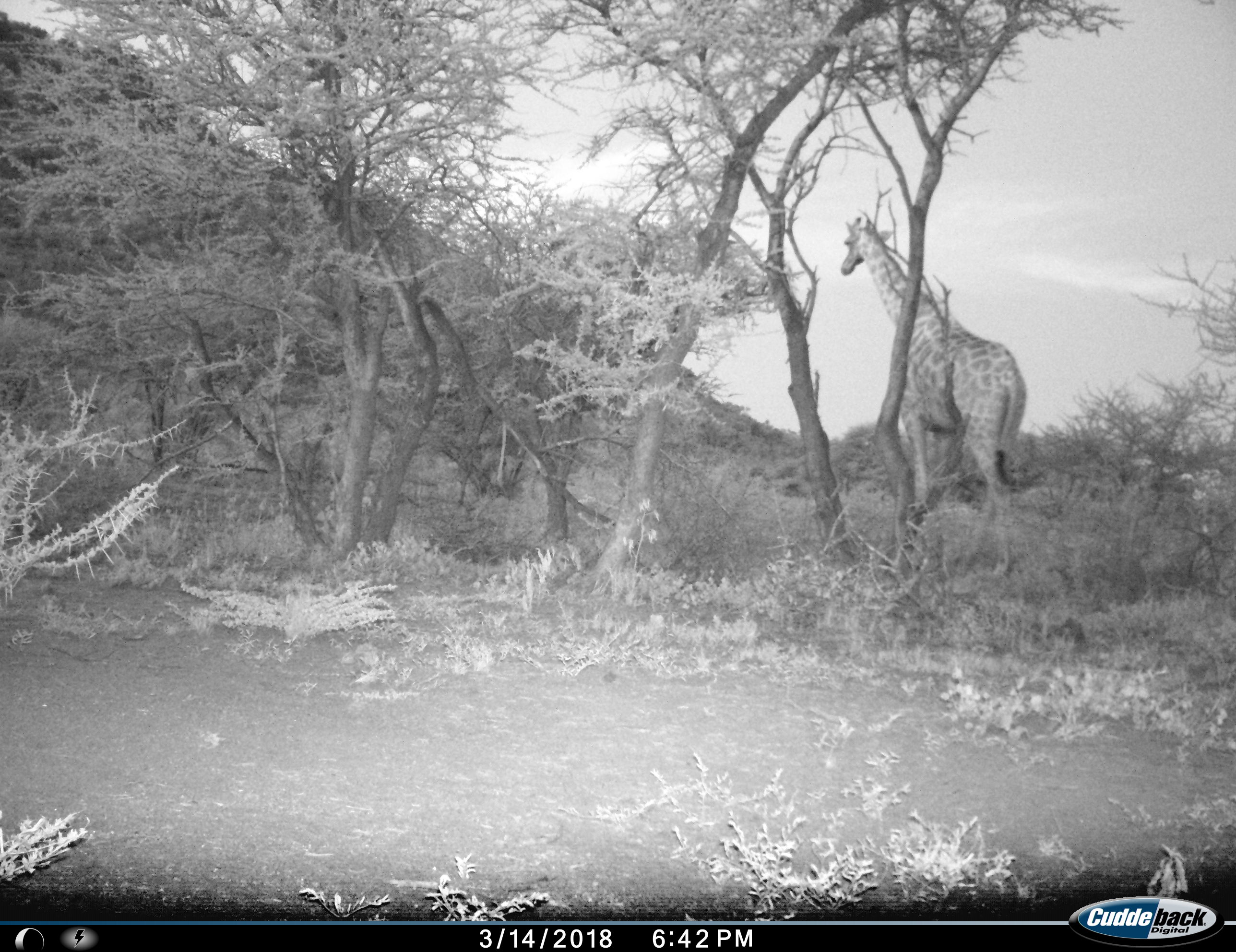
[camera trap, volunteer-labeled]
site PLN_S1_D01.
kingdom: Animalia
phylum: Chordata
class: Mammalia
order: Artiodactyla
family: Giraffidae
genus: Giraffa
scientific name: Giraffa camelopardalis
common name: giraffe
Giraffe (Giraffa camelopardalis), count 1. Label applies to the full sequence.